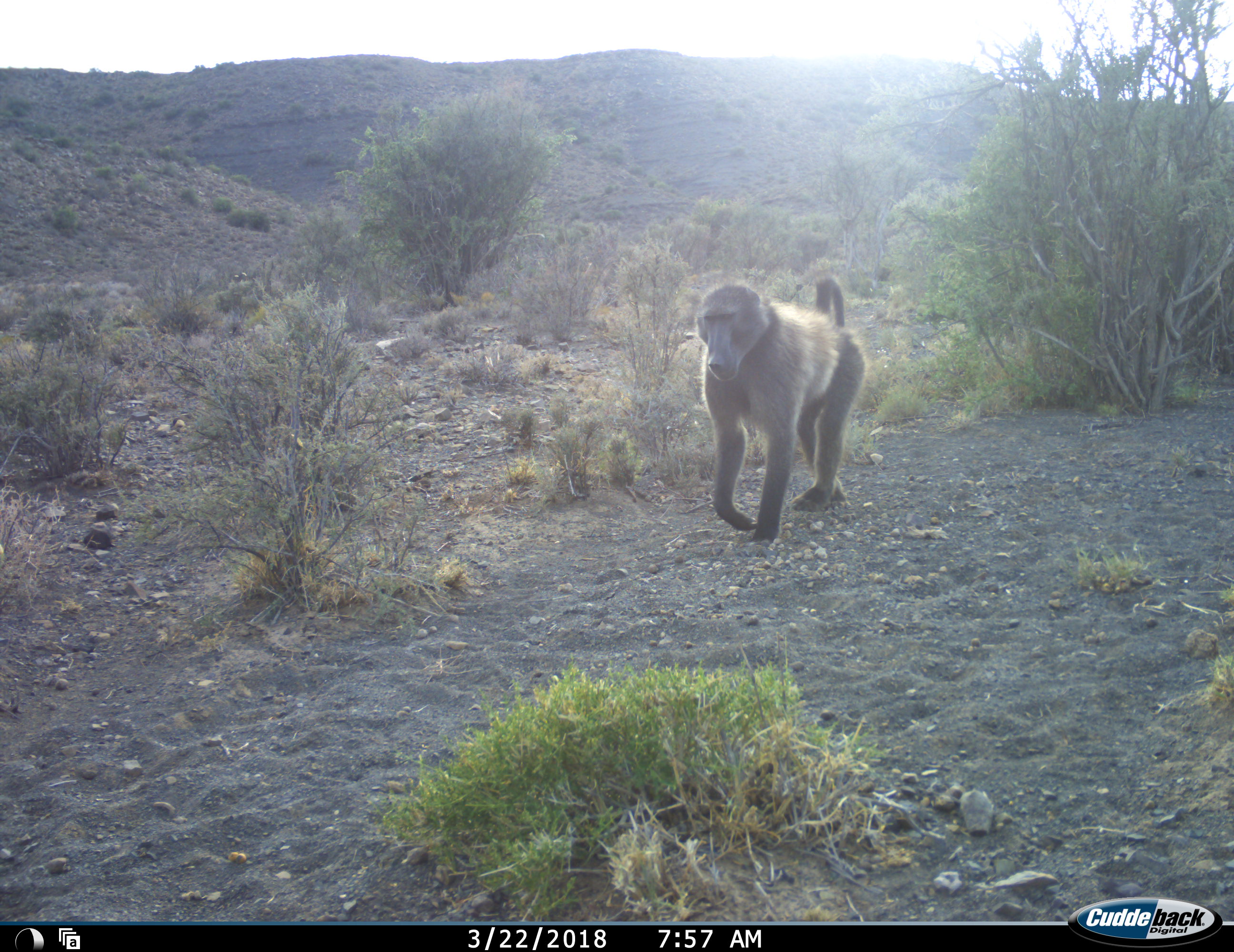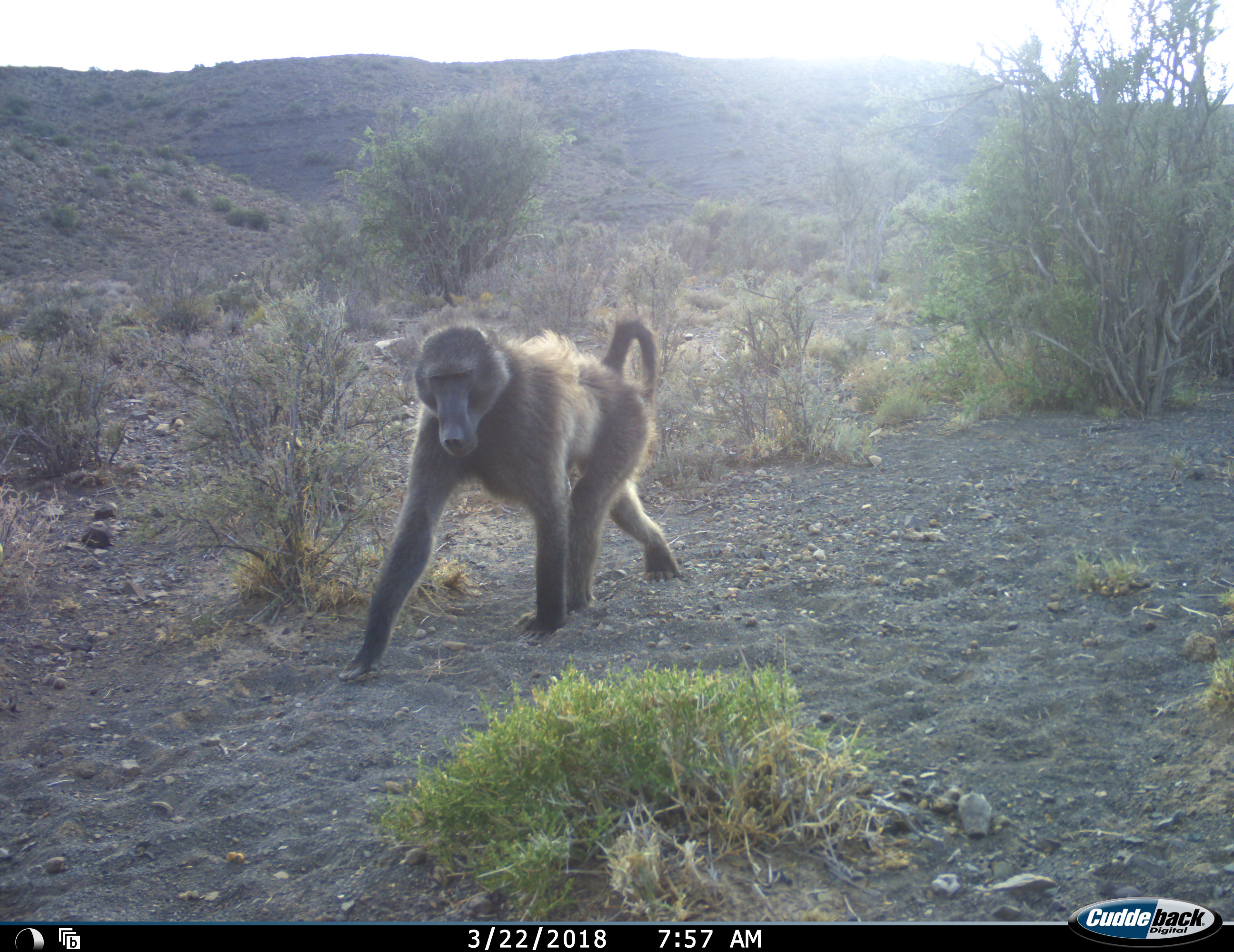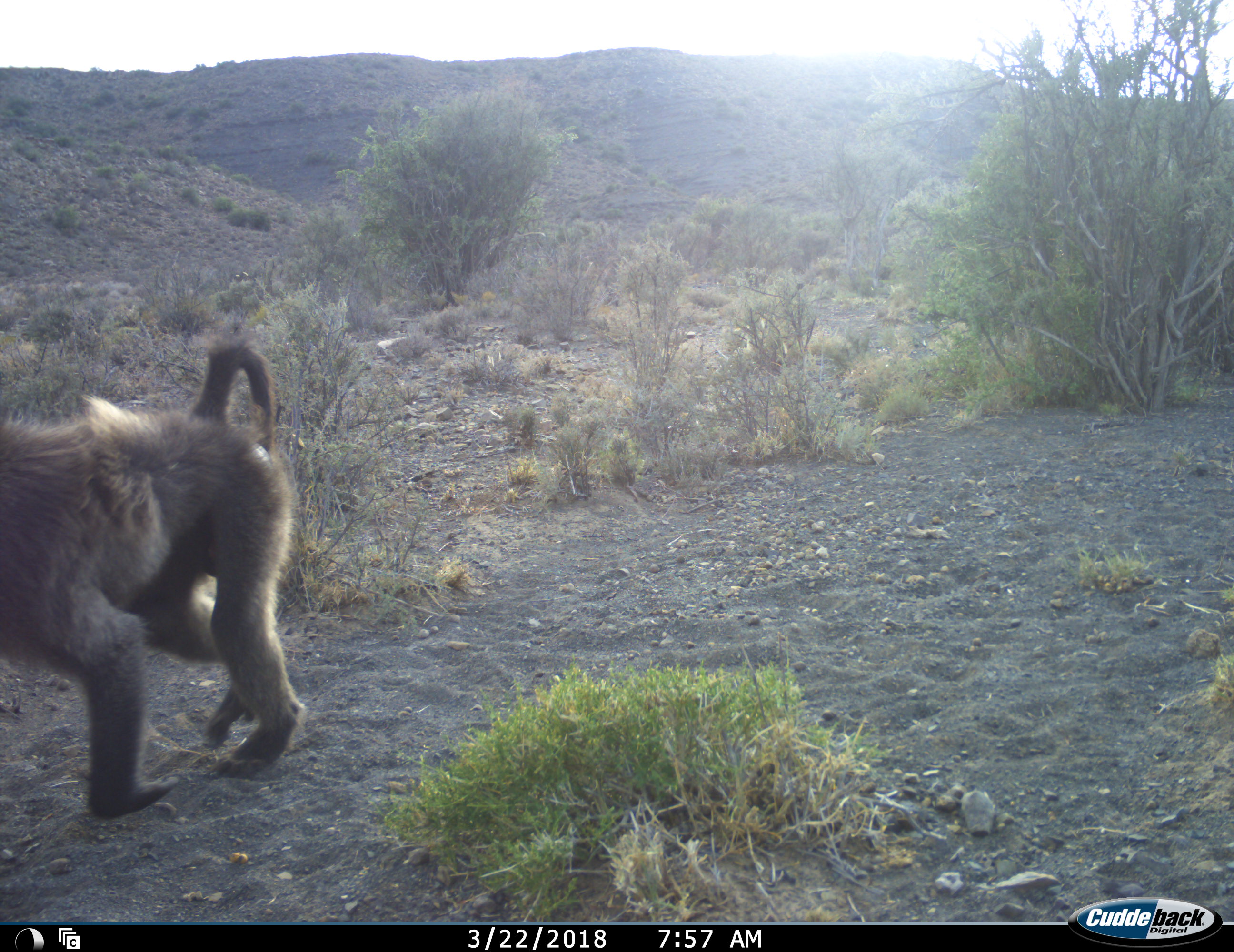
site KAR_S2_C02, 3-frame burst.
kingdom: Animalia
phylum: Chordata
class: Mammalia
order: Primates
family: Cercopithecidae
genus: Papio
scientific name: Papio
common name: baboon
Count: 1.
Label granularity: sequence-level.